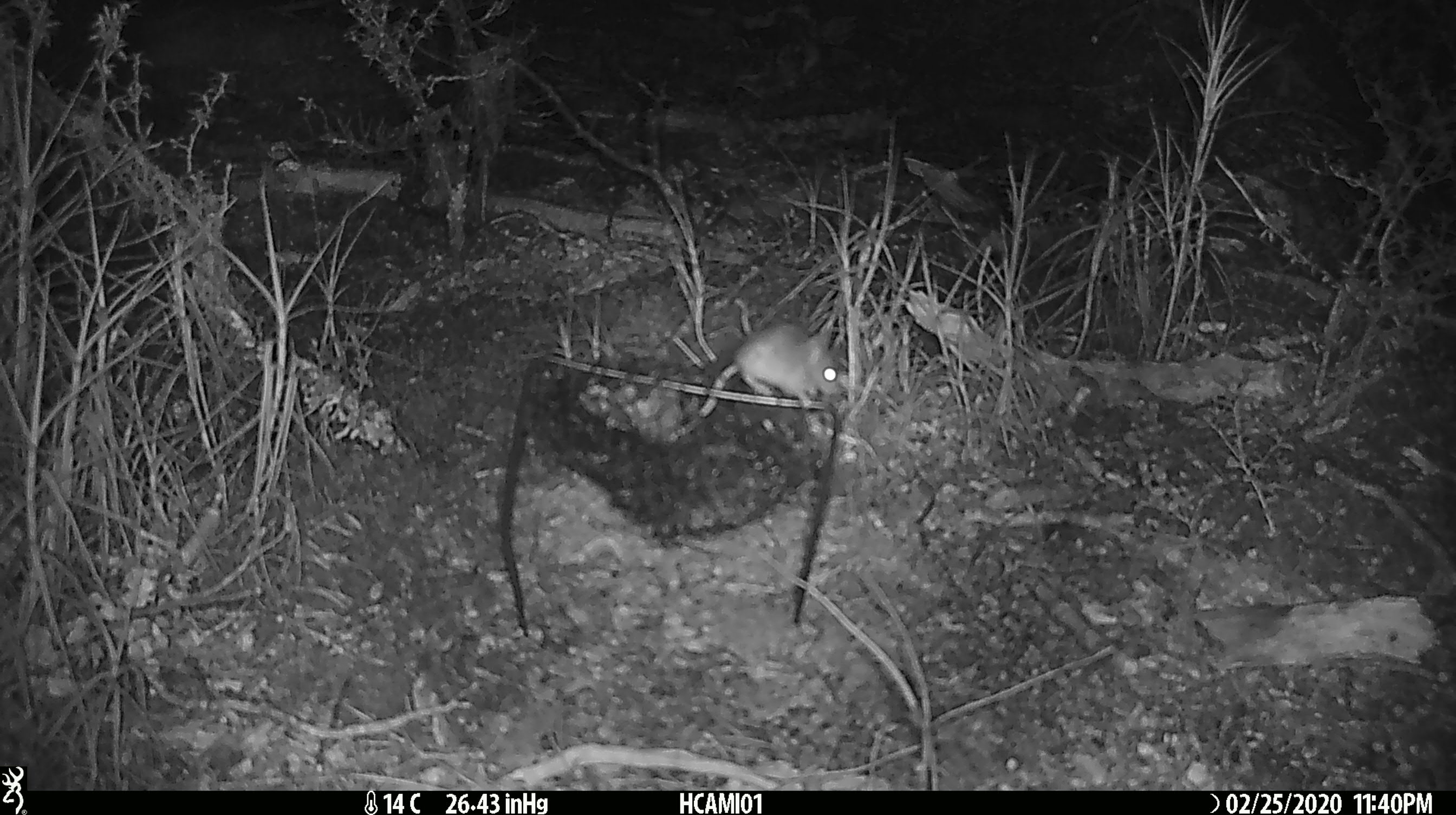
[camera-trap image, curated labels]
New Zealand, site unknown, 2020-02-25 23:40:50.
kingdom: Animalia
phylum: Chordata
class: Mammalia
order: Rodentia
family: Muridae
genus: Mus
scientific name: Mus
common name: mouse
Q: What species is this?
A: Mouse (Mus).